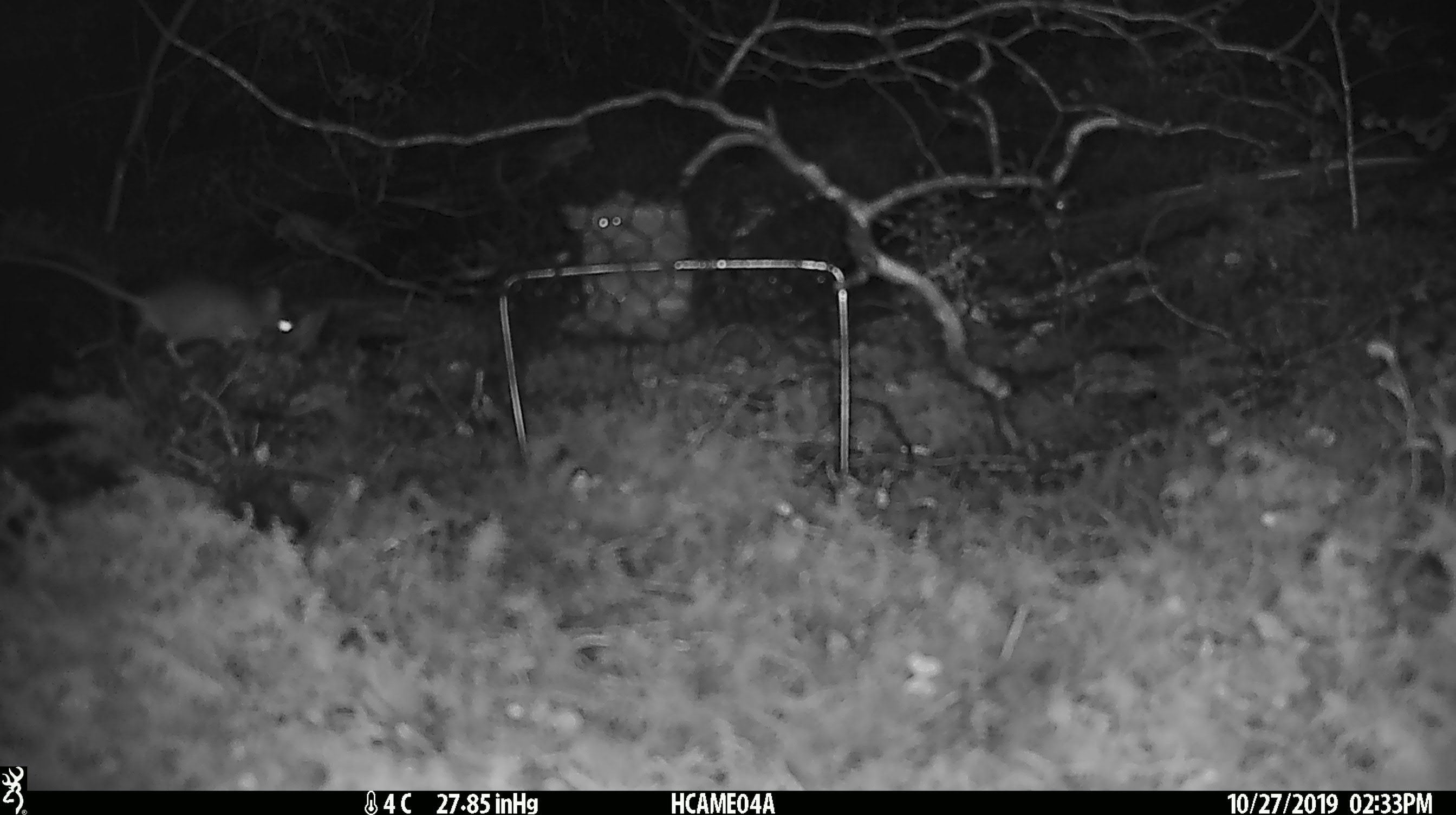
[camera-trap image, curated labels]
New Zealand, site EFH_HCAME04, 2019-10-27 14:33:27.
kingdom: Animalia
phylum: Chordata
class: Mammalia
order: Rodentia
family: Muridae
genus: Mus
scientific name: Mus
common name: mouse